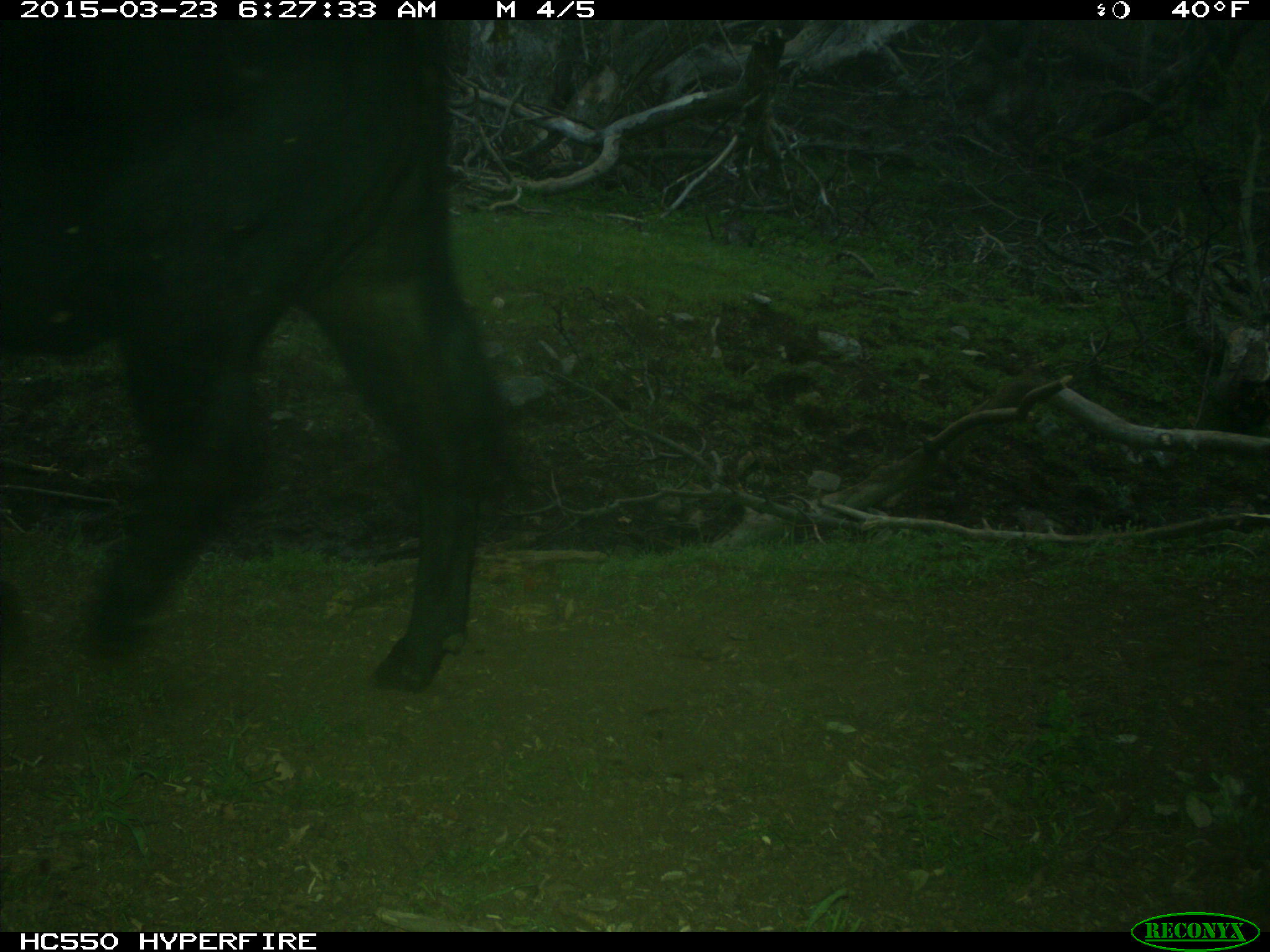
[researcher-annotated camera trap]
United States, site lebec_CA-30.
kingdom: Animalia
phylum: Chordata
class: Mammalia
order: Artiodactyla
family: Bovidae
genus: Bos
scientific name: Bos taurus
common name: domestic cow